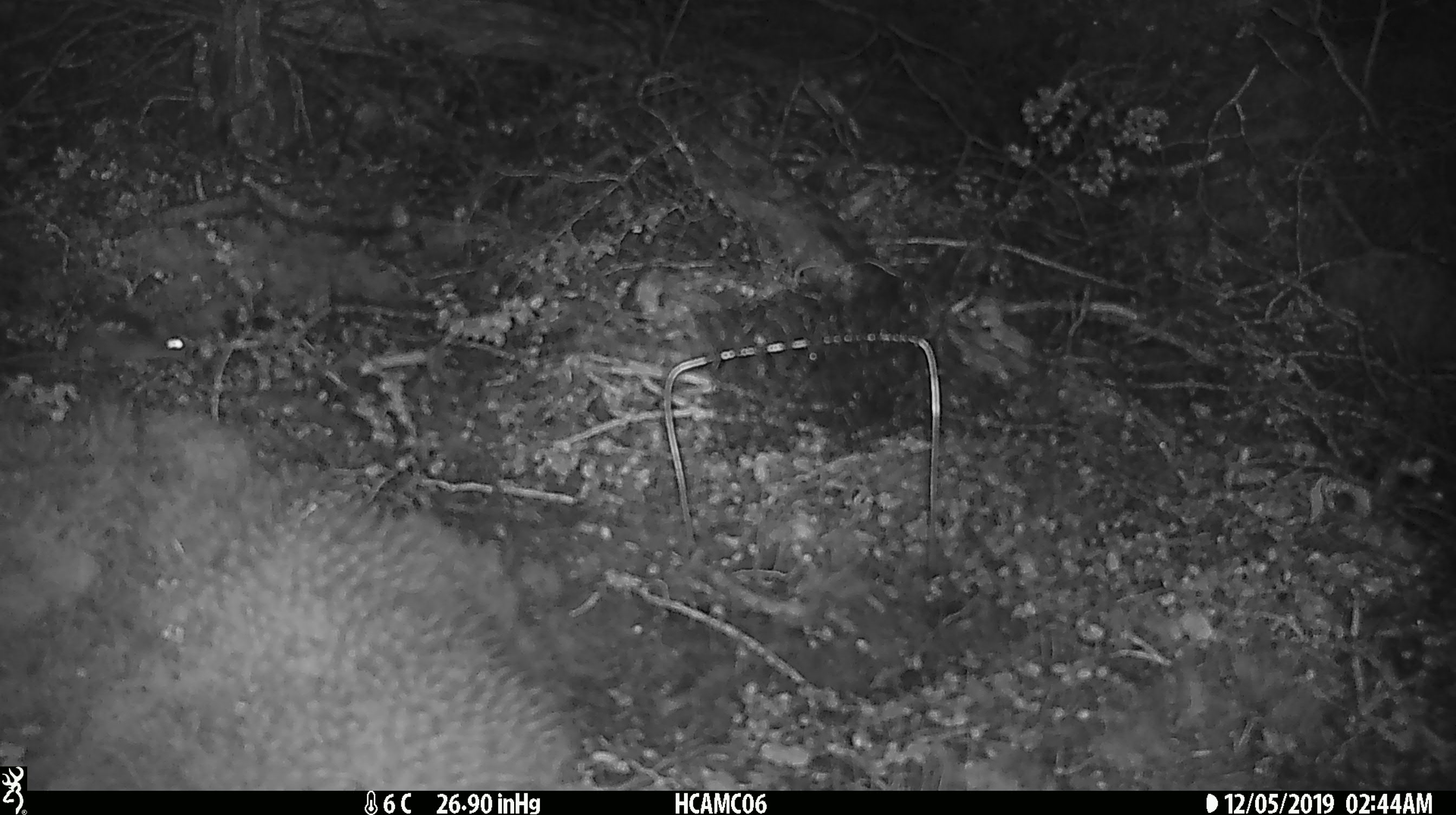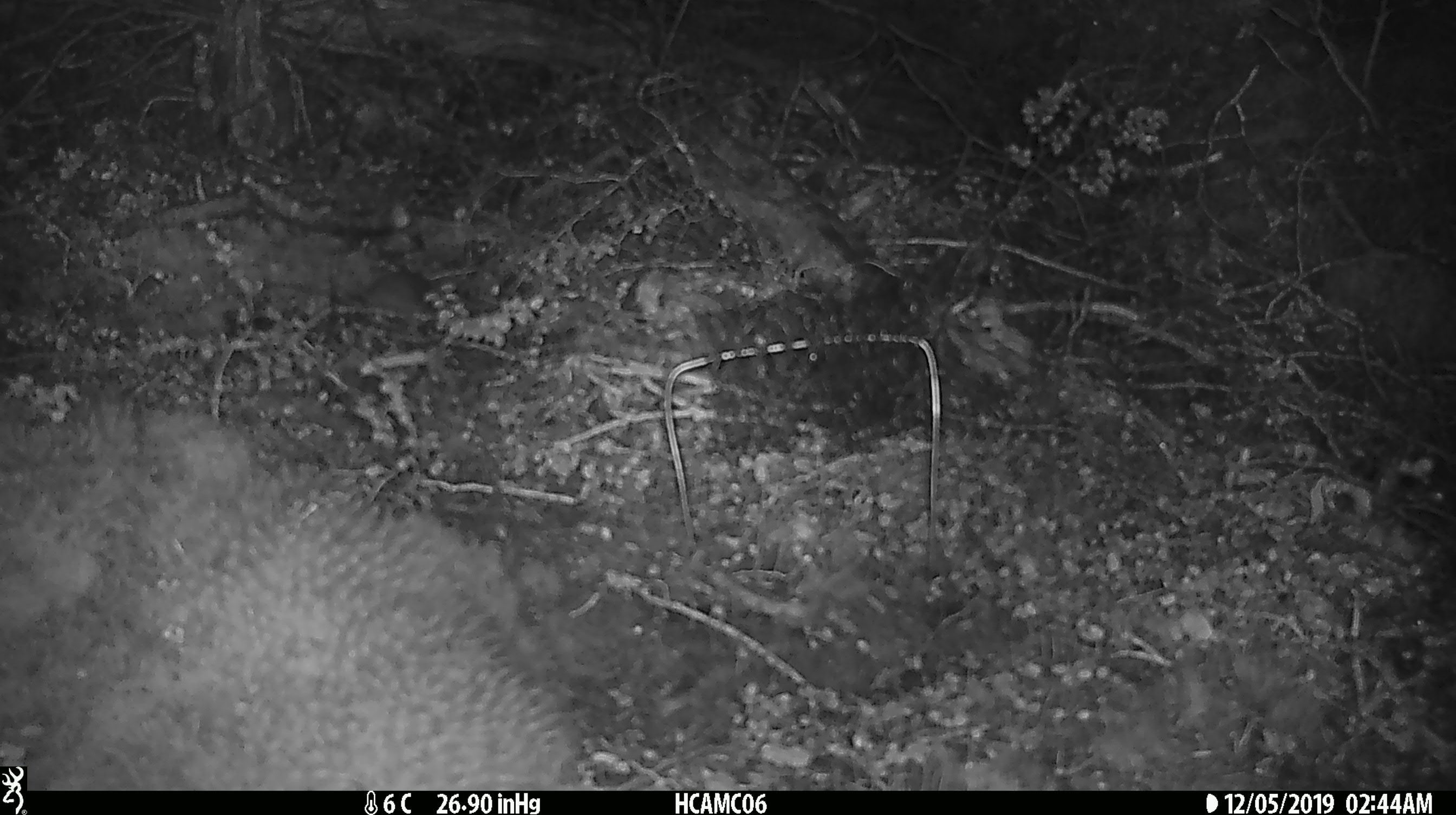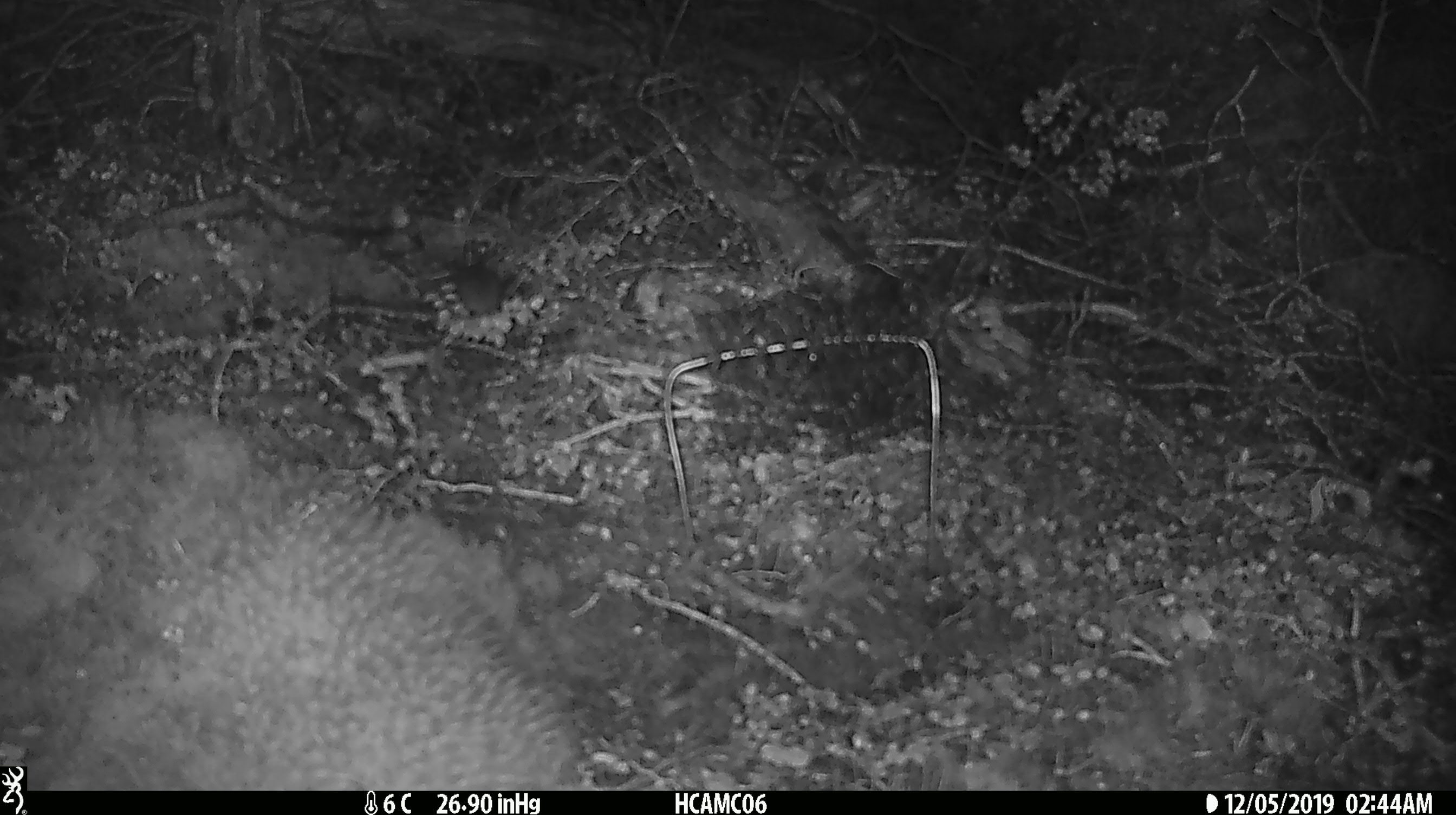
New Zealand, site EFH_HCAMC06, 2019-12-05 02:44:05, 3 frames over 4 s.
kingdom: Animalia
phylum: Chordata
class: Mammalia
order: Rodentia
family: Muridae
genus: Mus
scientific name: Mus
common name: mouse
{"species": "mouse (Mus)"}